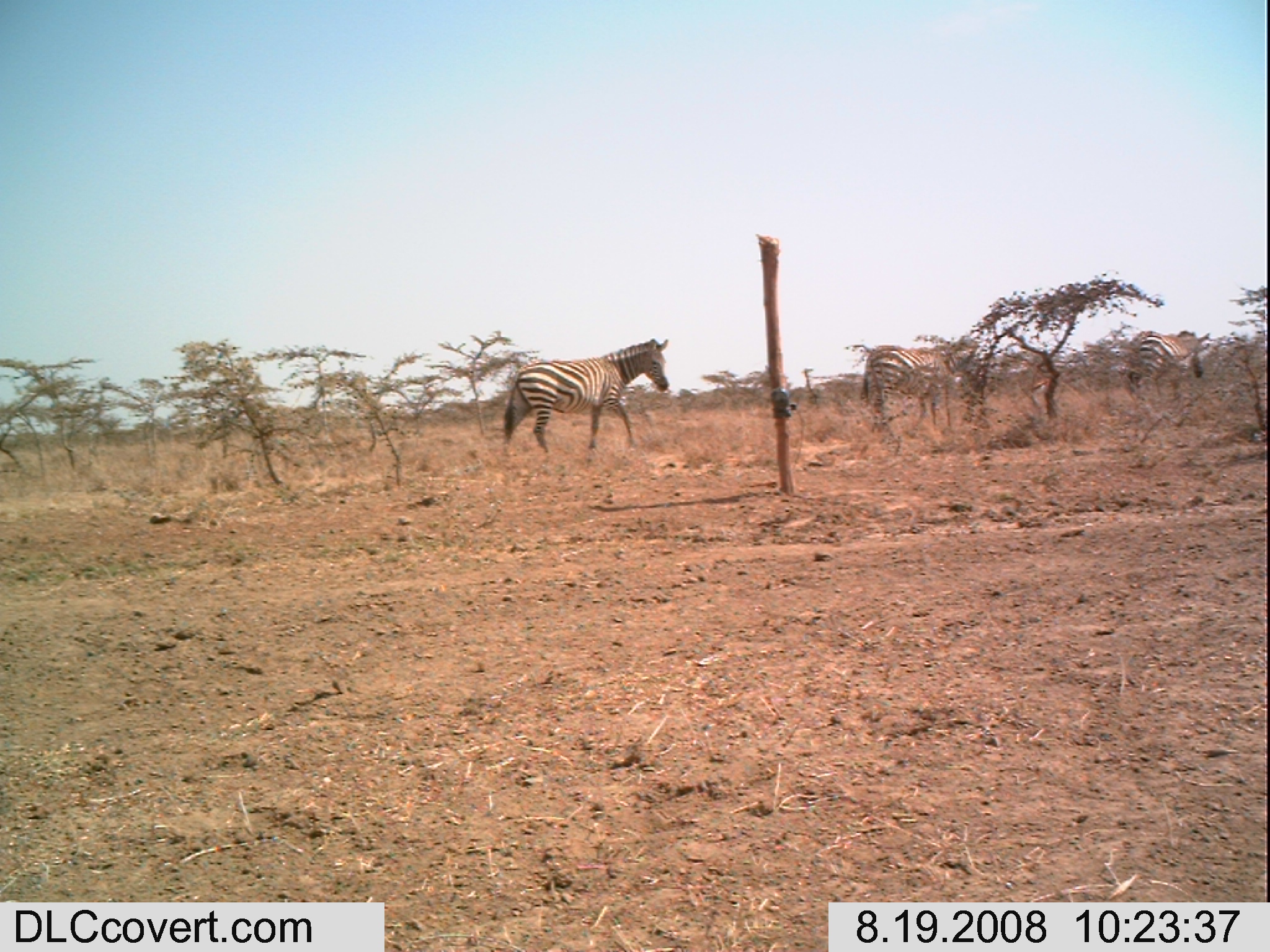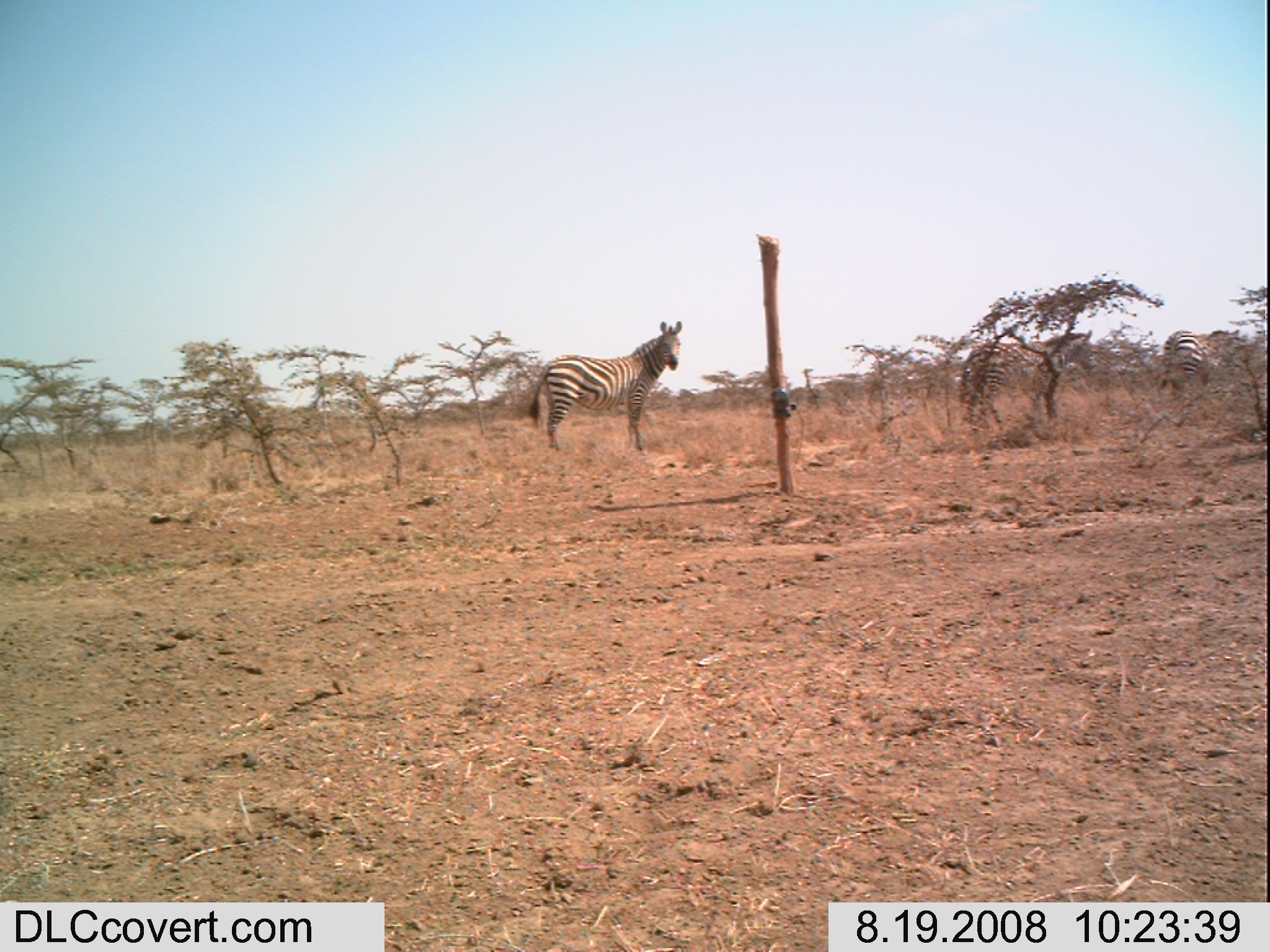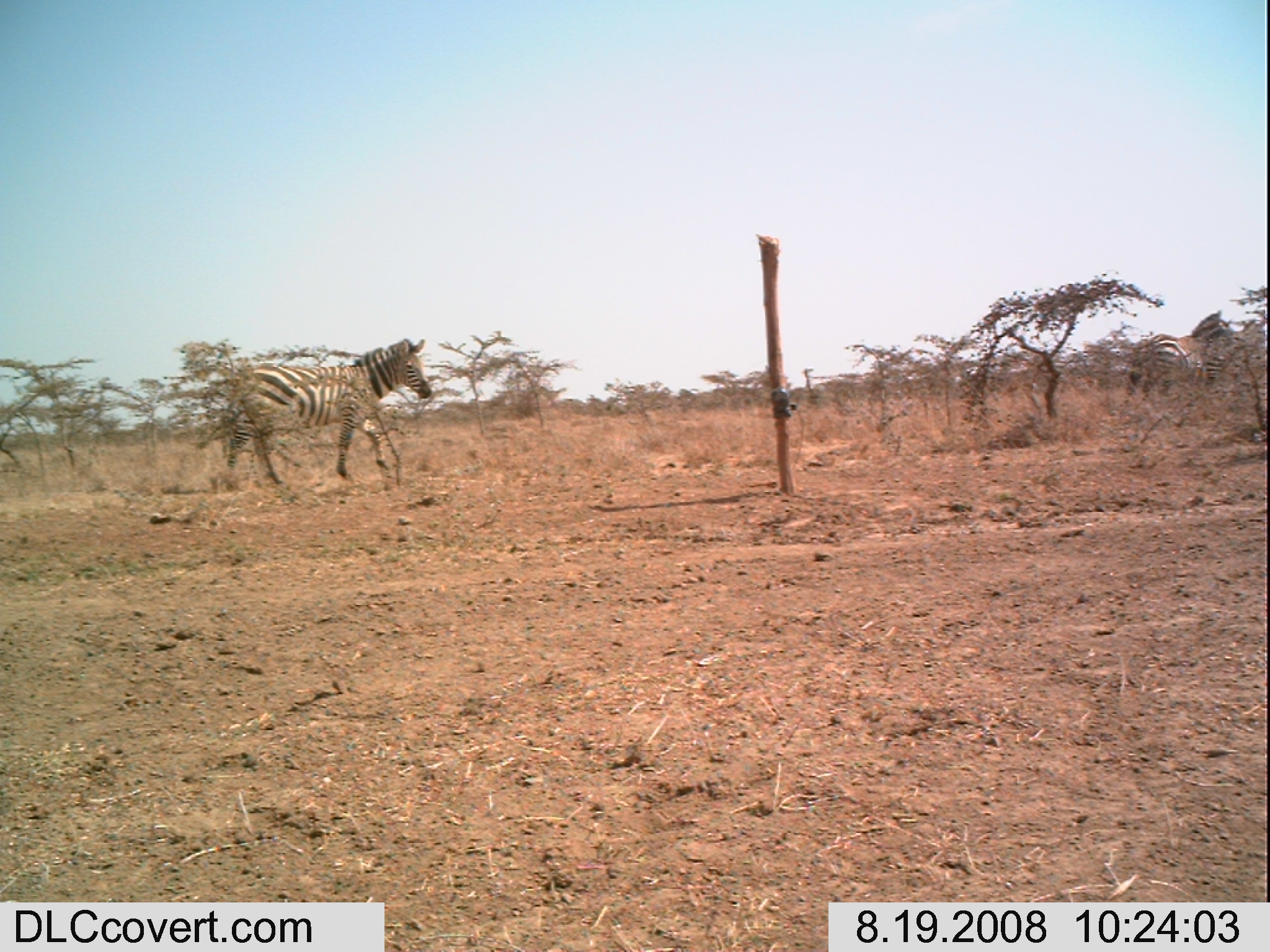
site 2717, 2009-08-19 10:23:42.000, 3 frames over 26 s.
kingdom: Animalia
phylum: Chordata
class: Mammalia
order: Artiodactyla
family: Bovidae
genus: Nanger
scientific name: Nanger granti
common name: grant's gazelle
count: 1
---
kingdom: Animalia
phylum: Chordata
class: Mammalia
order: Perissodactyla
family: Equidae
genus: Equus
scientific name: Equus quagga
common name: plains zebra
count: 3